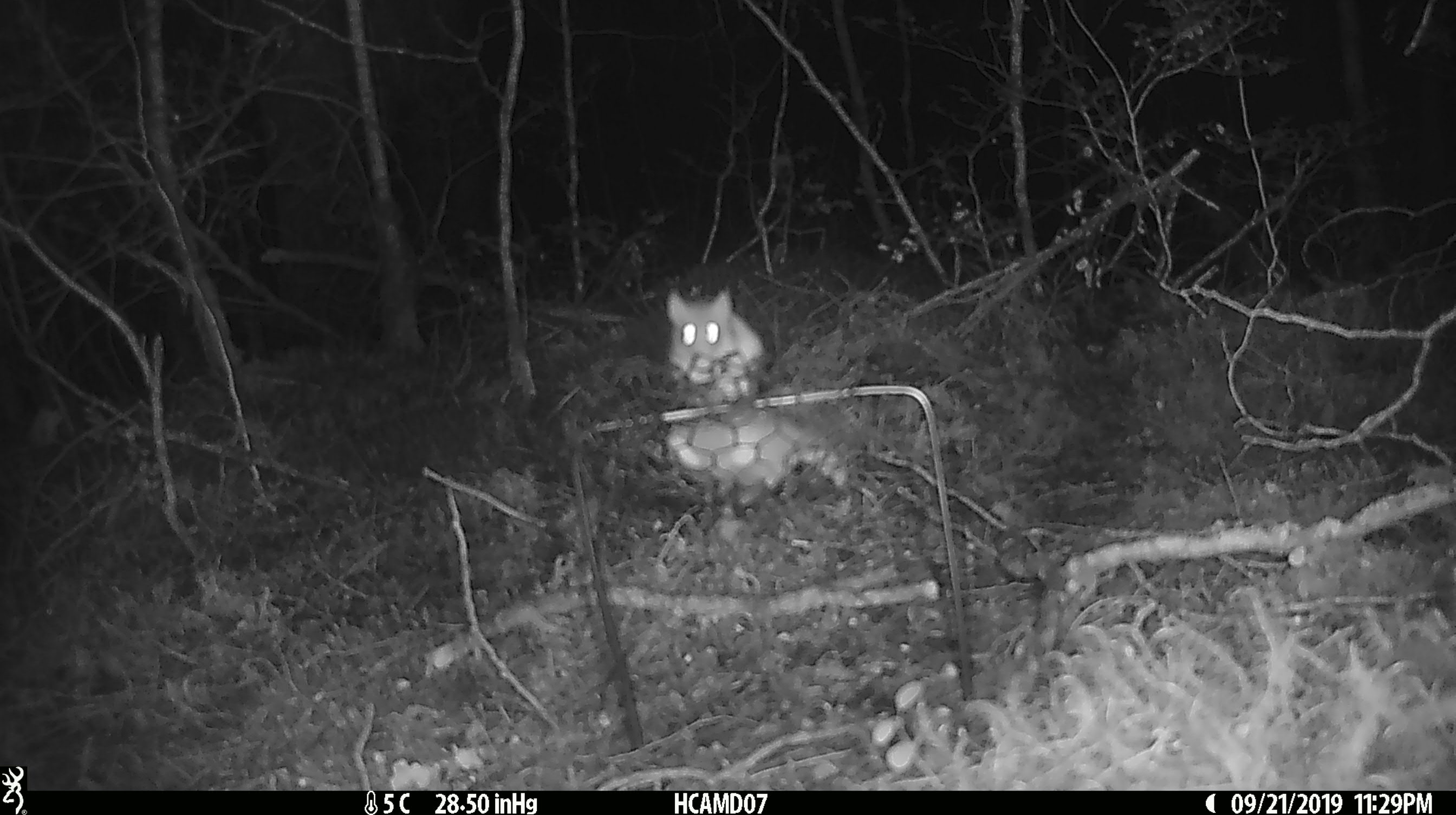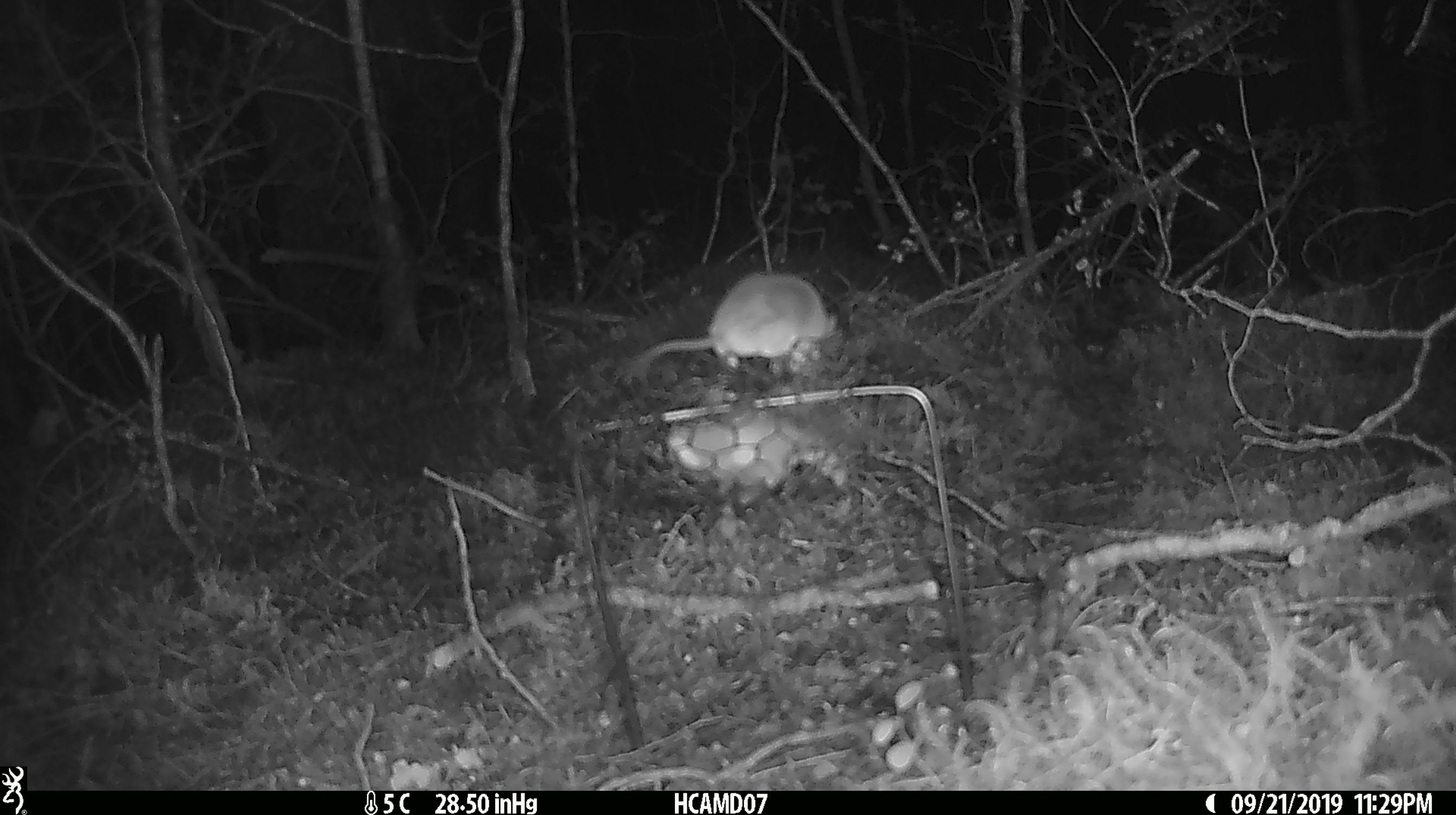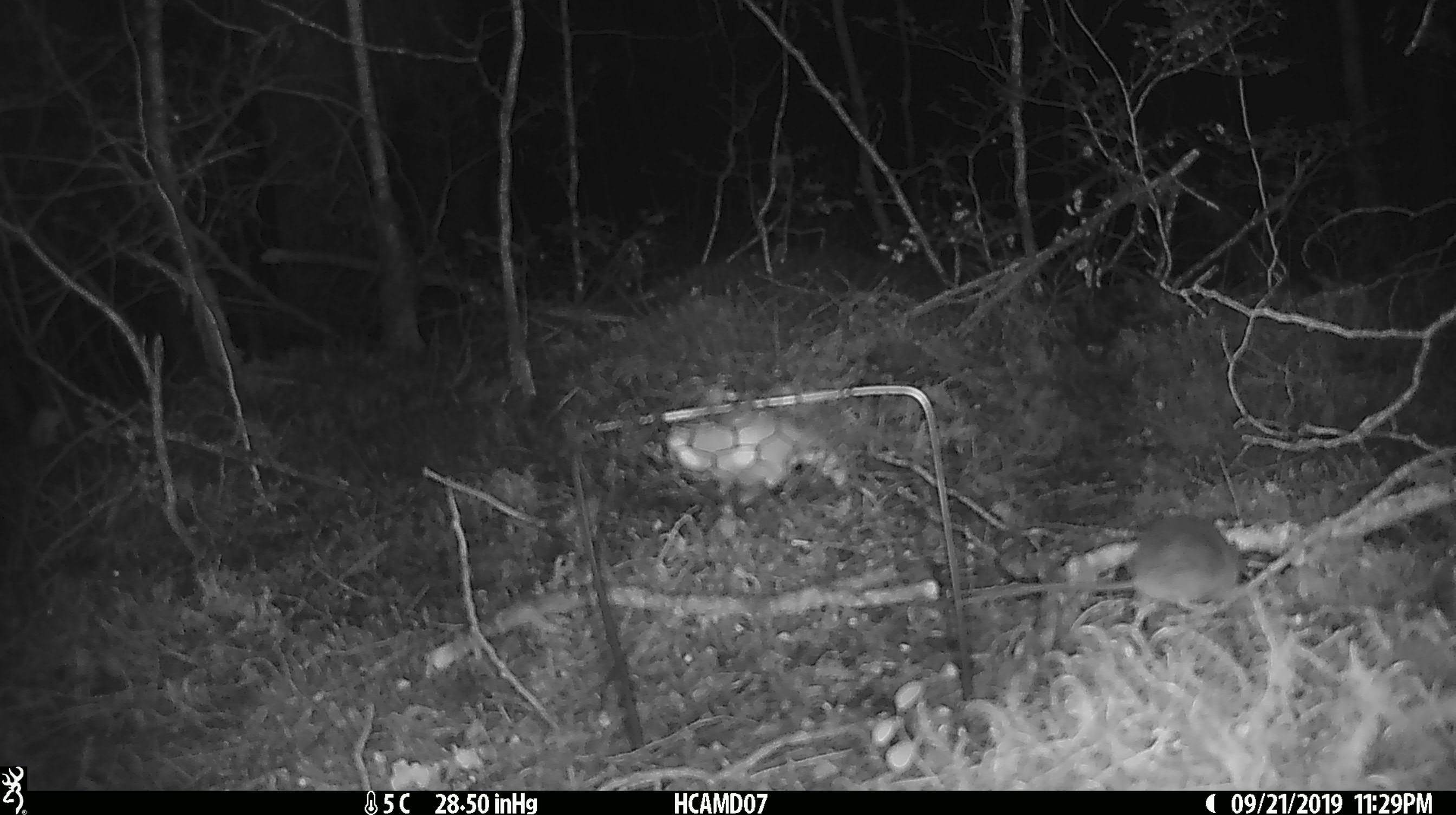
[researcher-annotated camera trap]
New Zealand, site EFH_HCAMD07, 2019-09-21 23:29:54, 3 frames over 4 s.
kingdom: Animalia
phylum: Chordata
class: Mammalia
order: Rodentia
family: Muridae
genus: Mus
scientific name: Mus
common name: mouse